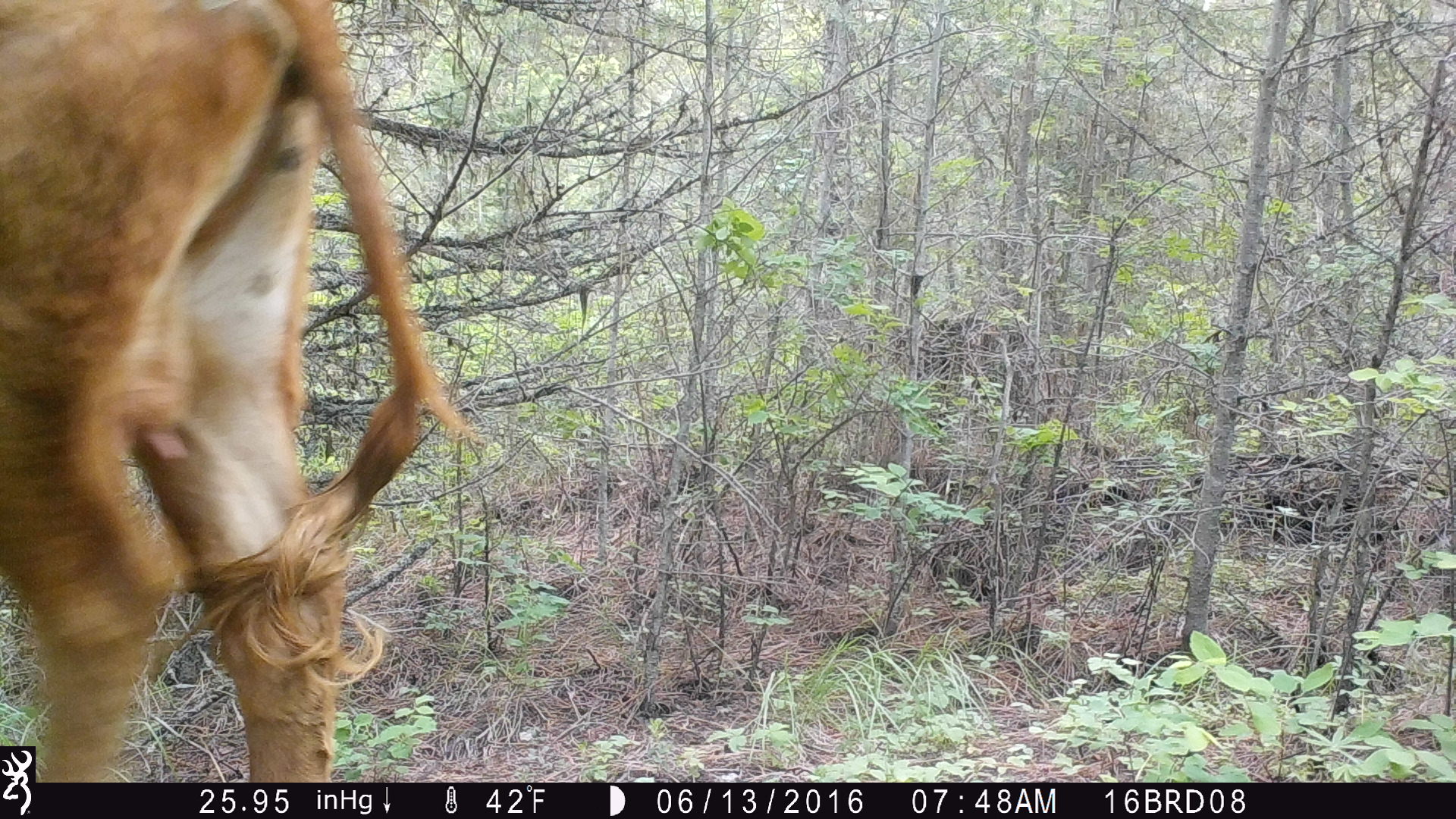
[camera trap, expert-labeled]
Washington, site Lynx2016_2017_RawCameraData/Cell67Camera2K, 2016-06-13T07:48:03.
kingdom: Animalia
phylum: Chordata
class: Mammalia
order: Artiodactyla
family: Bovidae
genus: Bos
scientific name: Bos taurus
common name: domestic cattle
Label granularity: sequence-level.